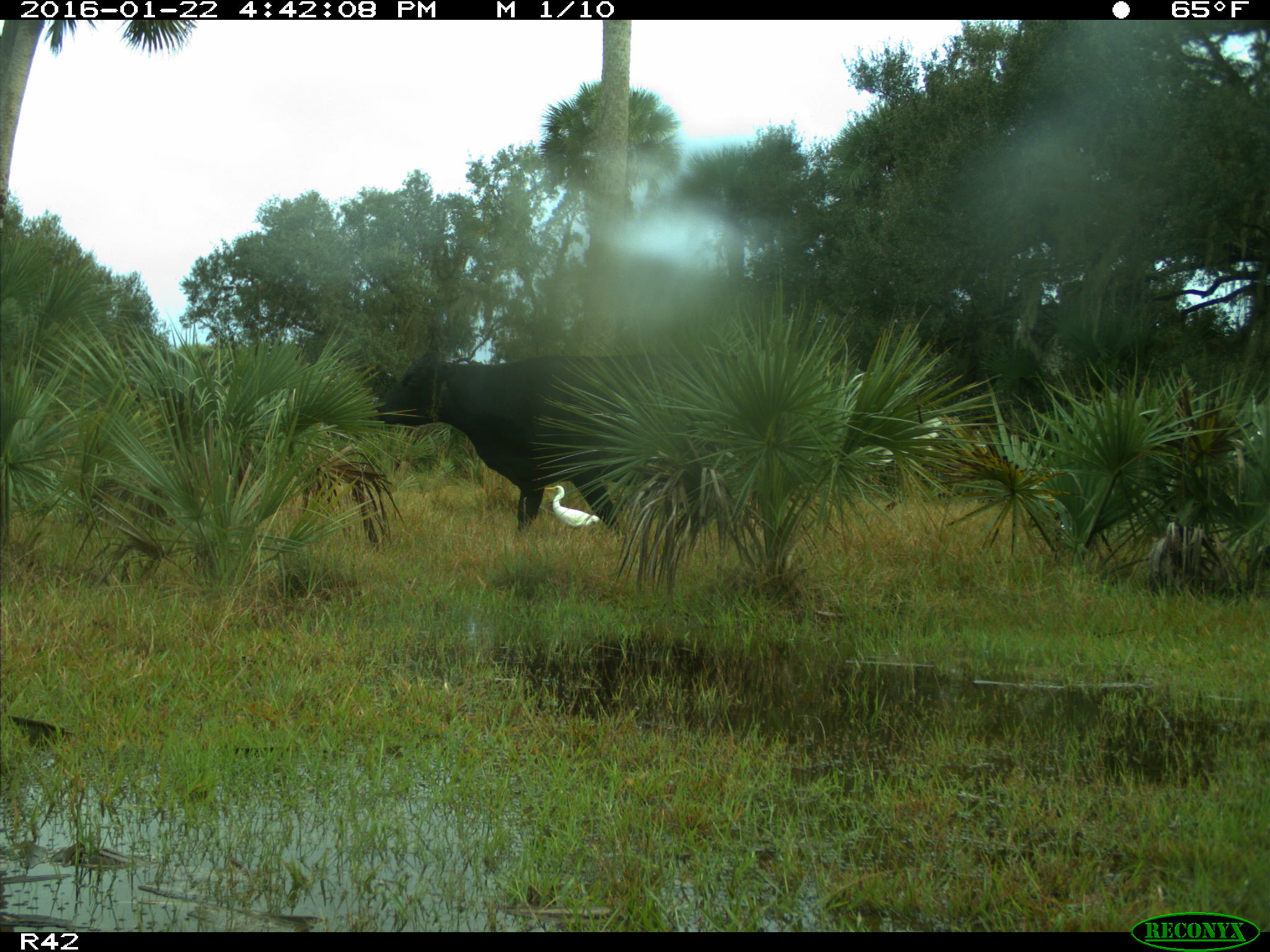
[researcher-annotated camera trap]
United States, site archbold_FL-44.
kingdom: Animalia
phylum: Chordata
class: Mammalia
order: Artiodactyla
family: Bovidae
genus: Bos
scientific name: Bos taurus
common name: domestic cow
Bos taurus (domestic cow).